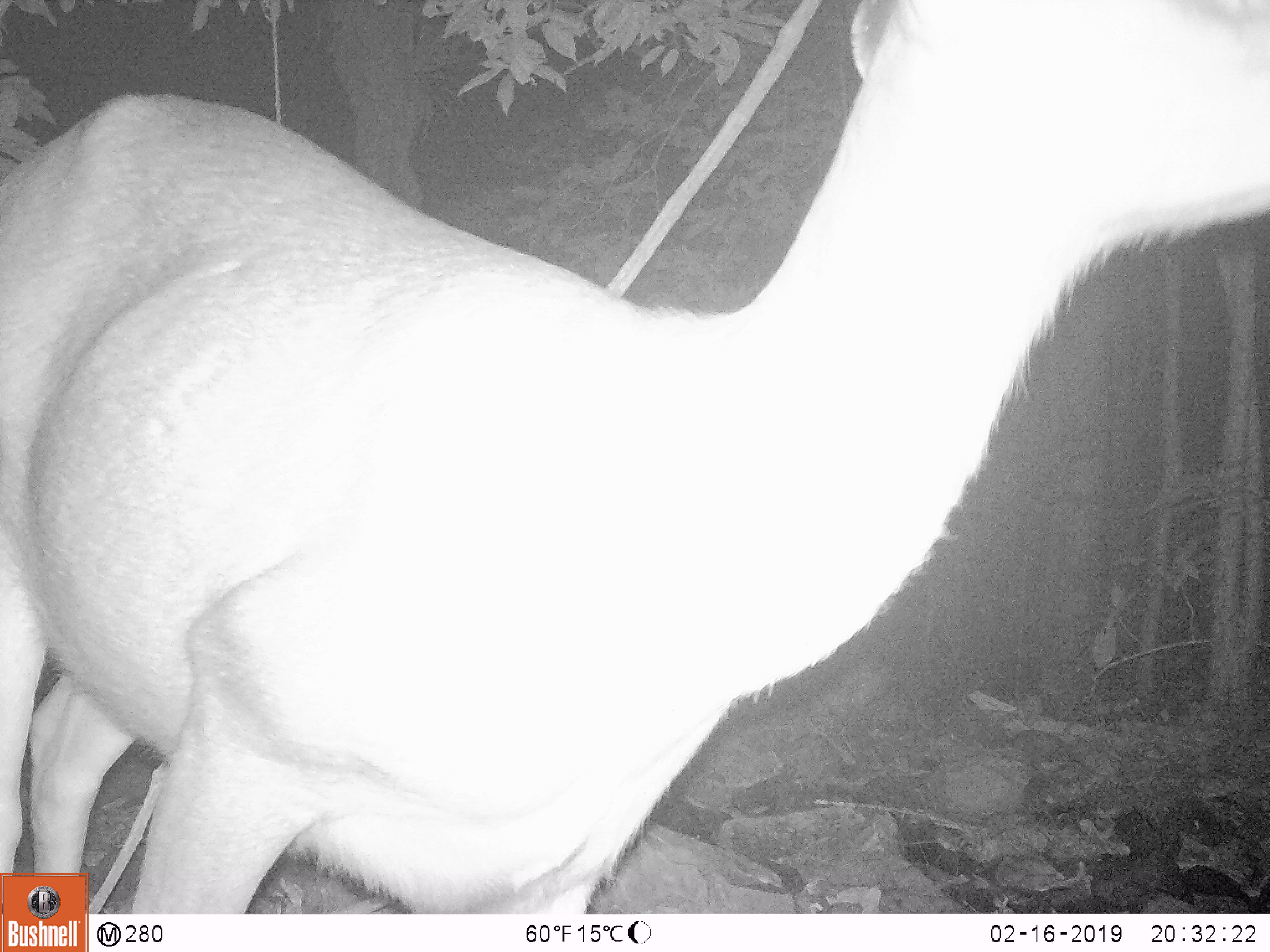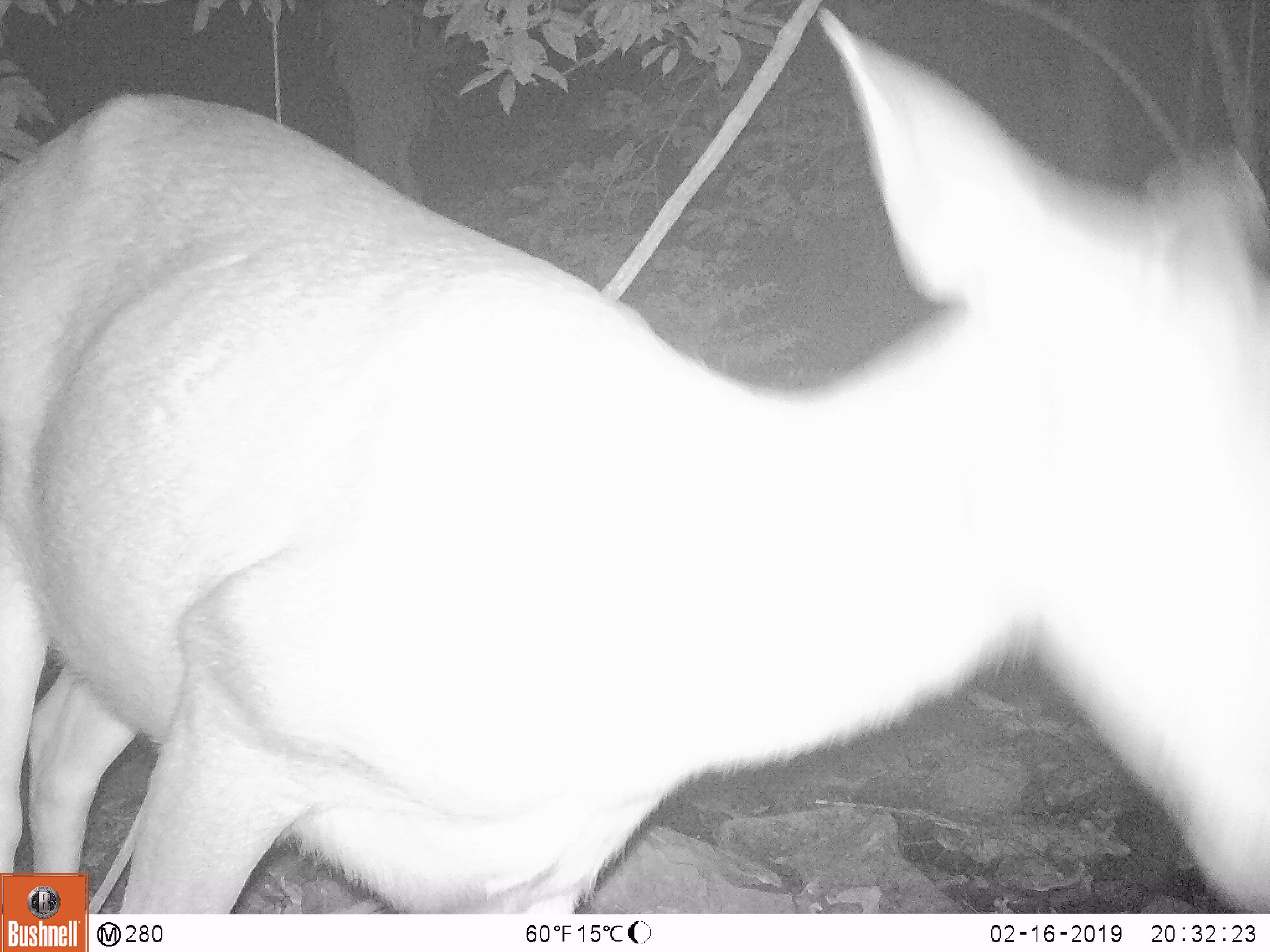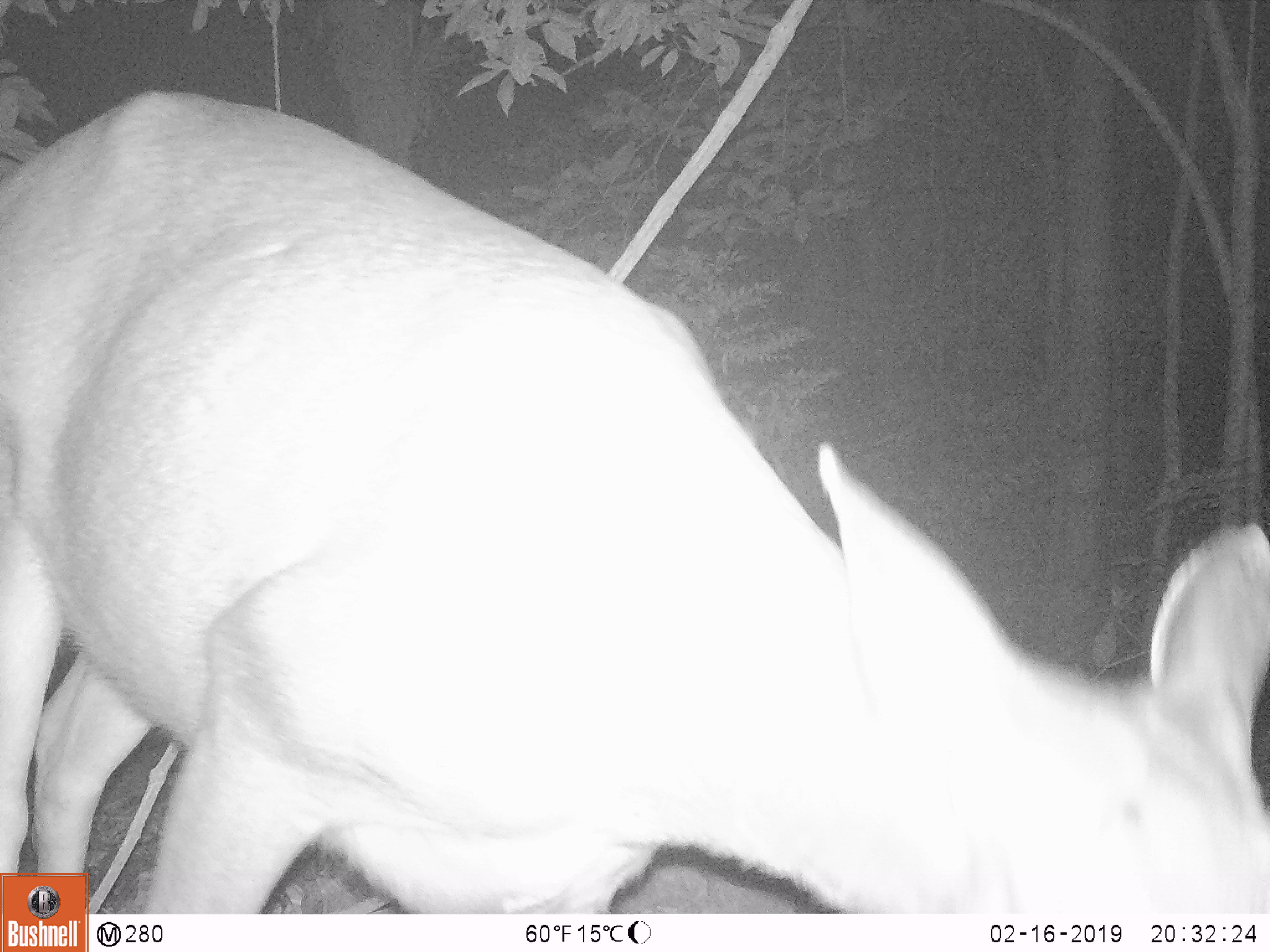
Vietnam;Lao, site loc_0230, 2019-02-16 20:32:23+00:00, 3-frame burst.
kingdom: Animalia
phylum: Chordata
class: Mammalia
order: Artiodactyla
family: Cervidae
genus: Rusa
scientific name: Rusa unicolor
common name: sambar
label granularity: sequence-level